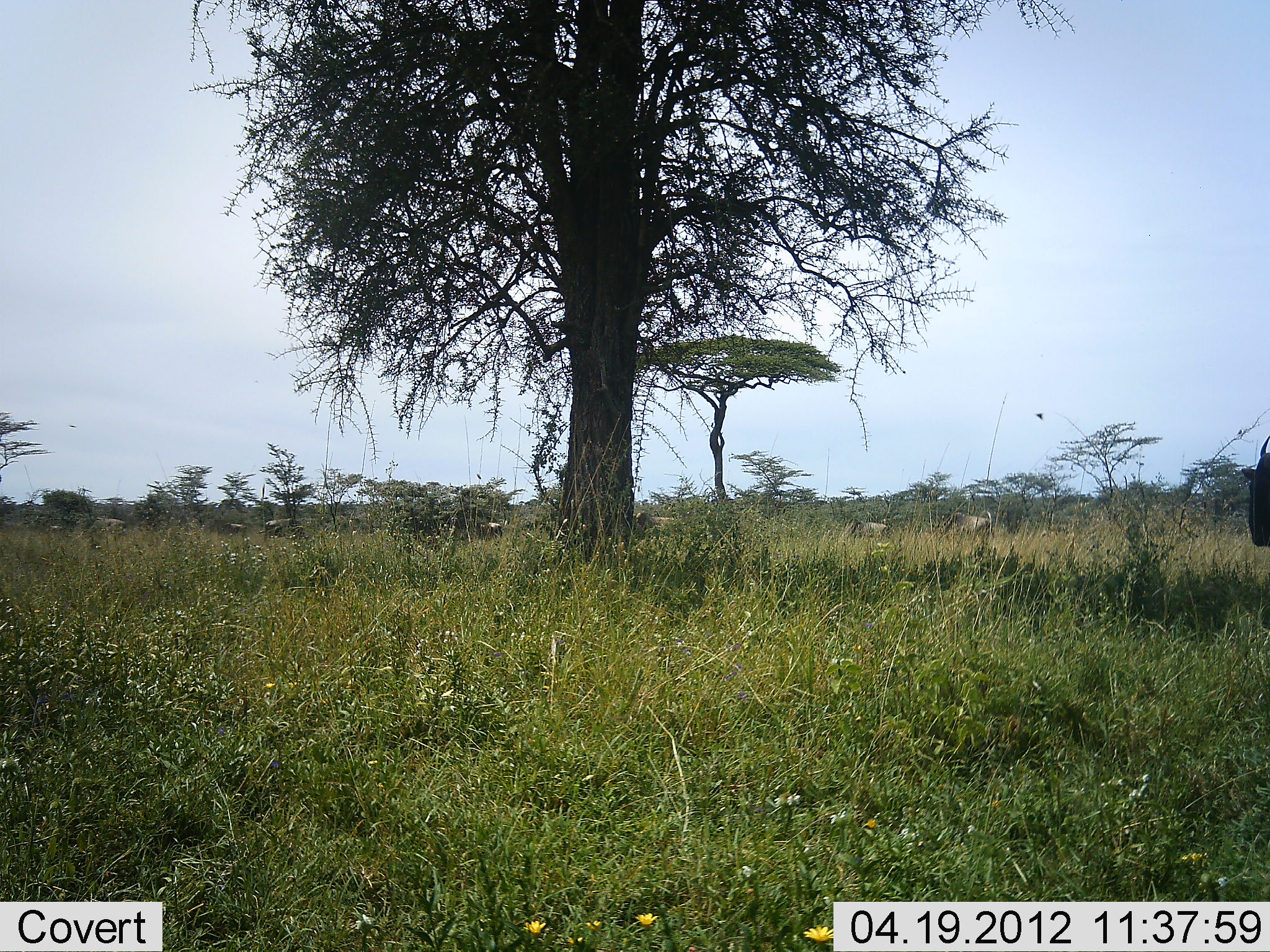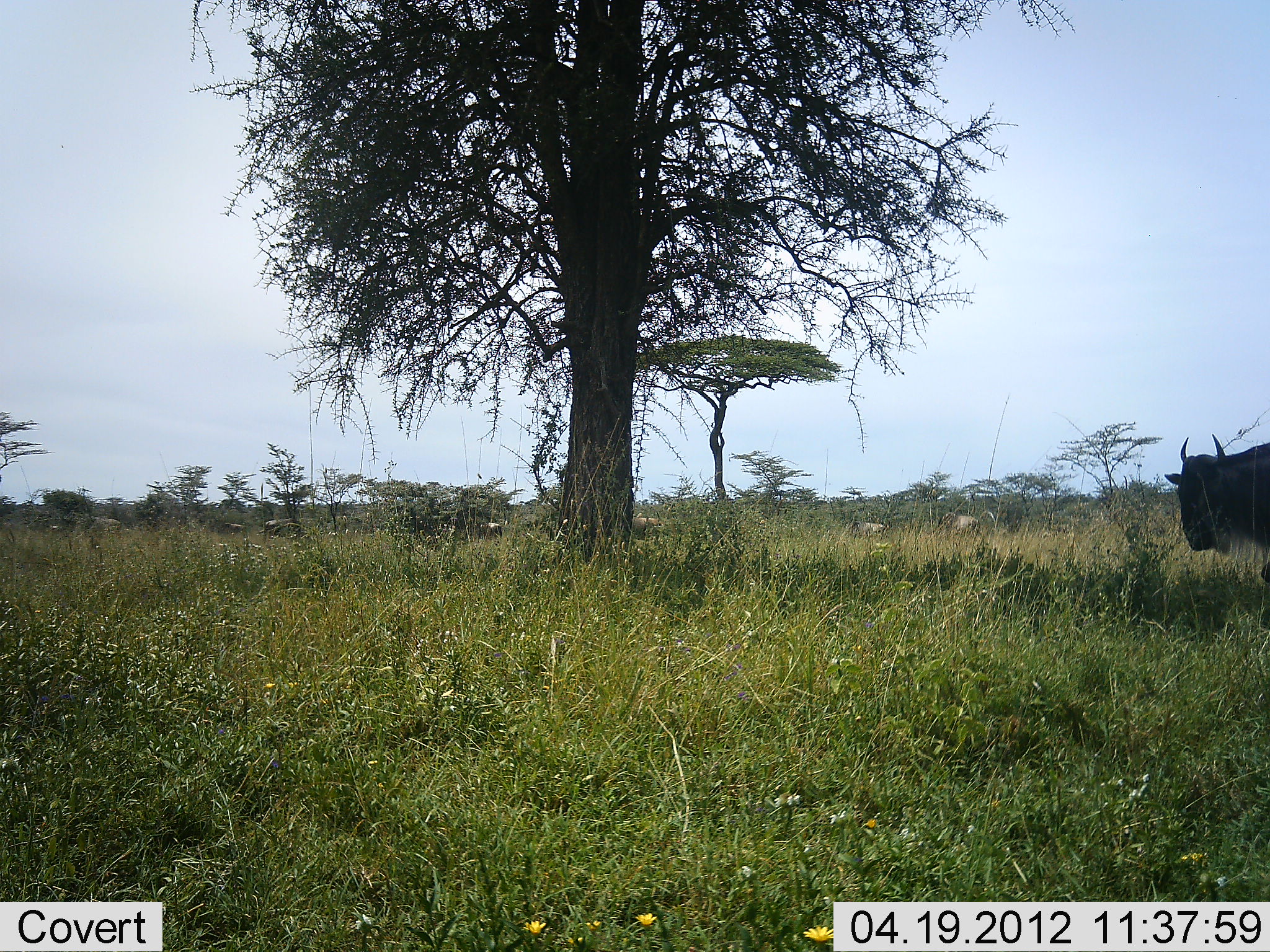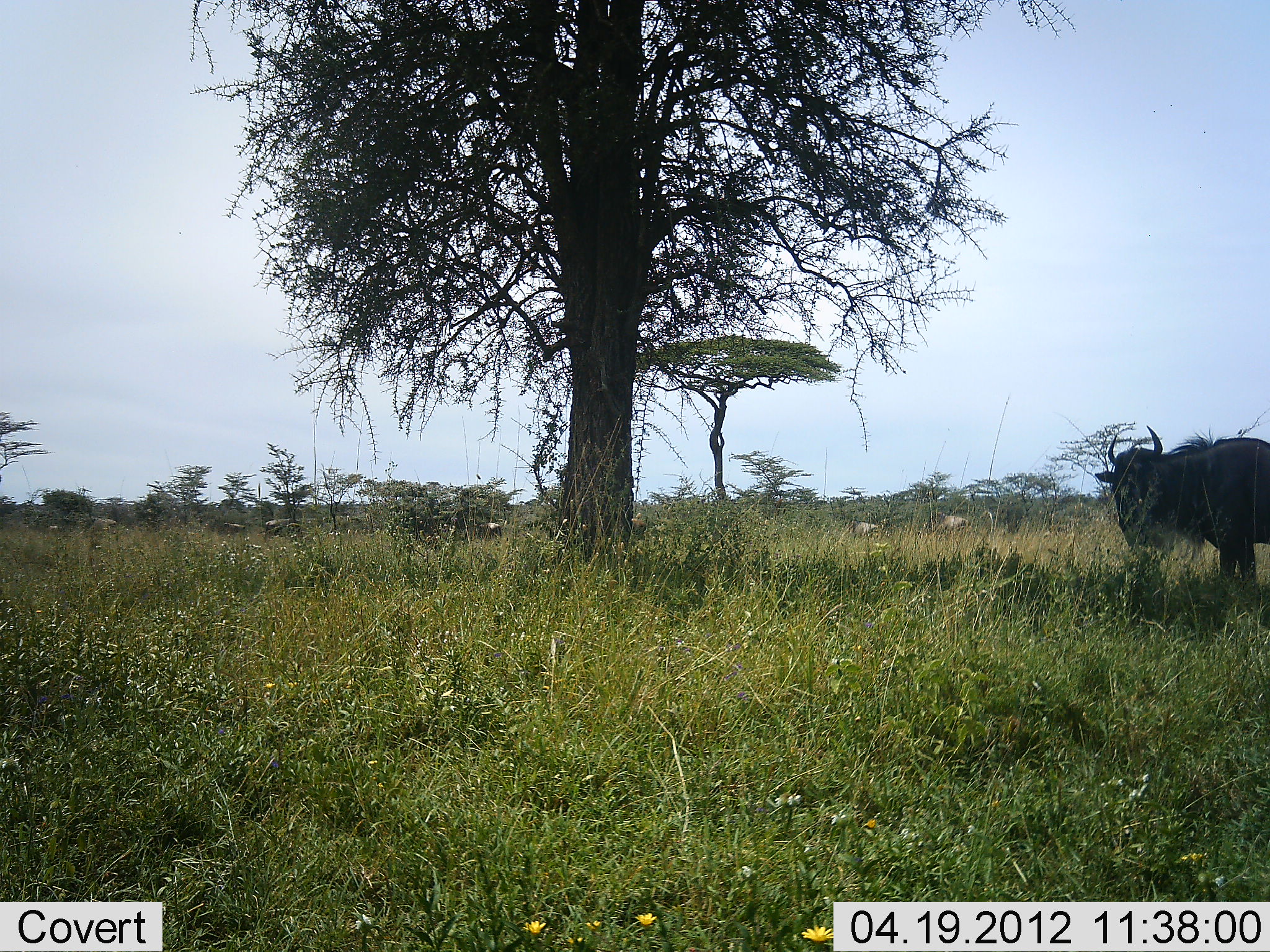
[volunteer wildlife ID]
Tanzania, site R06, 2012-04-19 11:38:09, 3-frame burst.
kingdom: Animalia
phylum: Chordata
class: Mammalia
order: Artiodactyla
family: Bovidae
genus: Connochaetes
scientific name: Connochaetes taurinus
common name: blue wildebeest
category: wildebeest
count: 4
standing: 40%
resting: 0%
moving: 80%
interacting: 0%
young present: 0%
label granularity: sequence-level